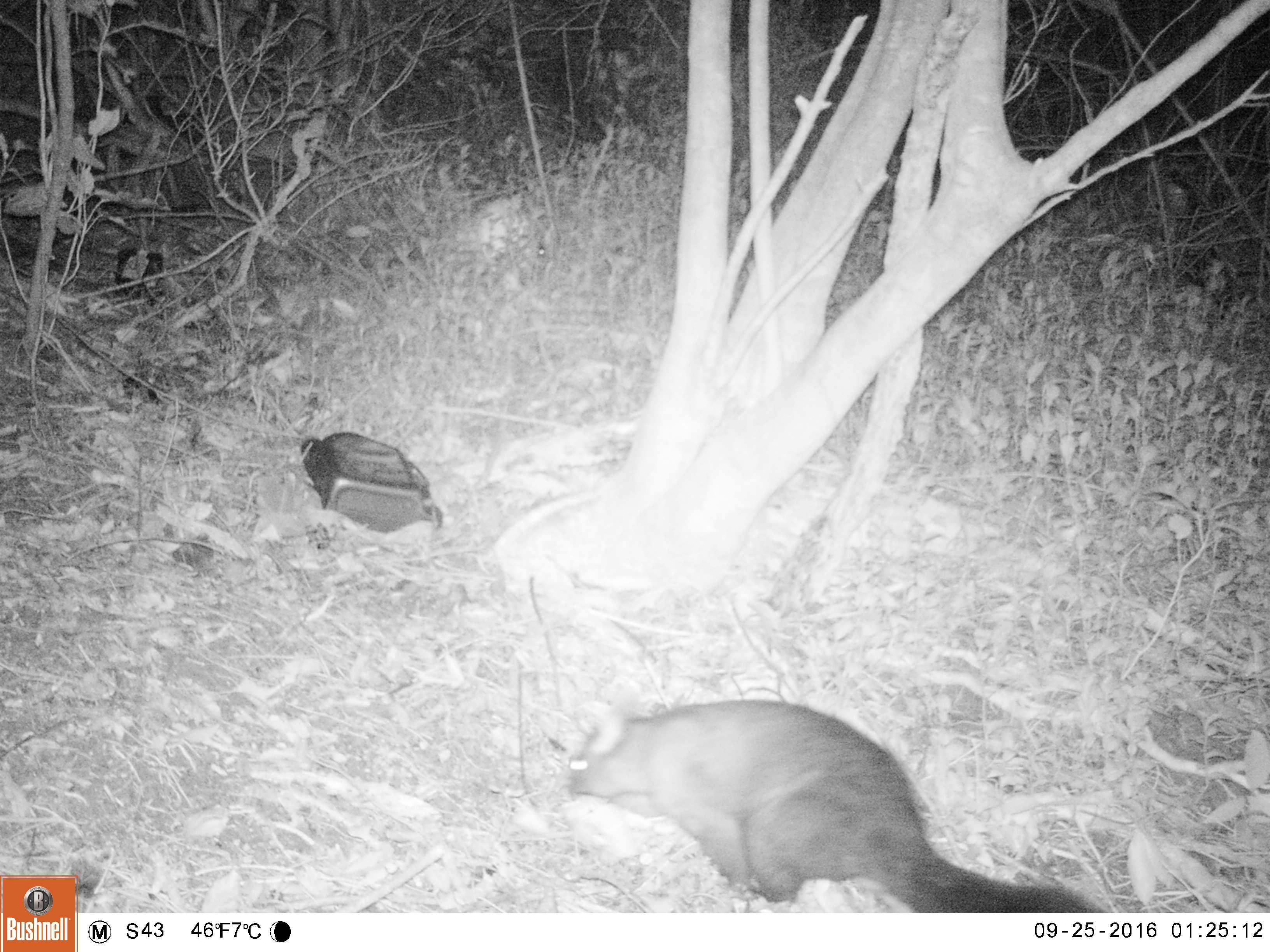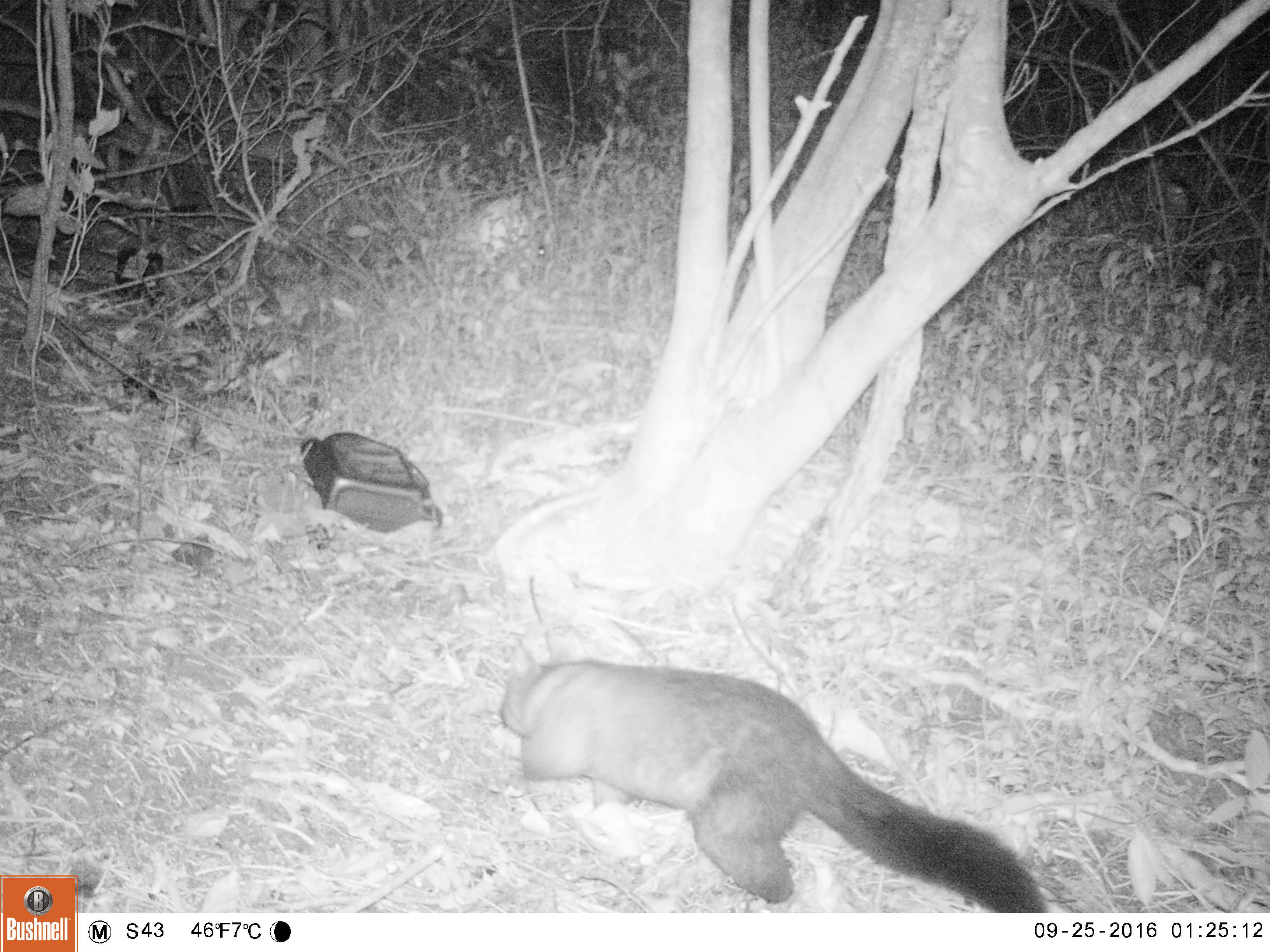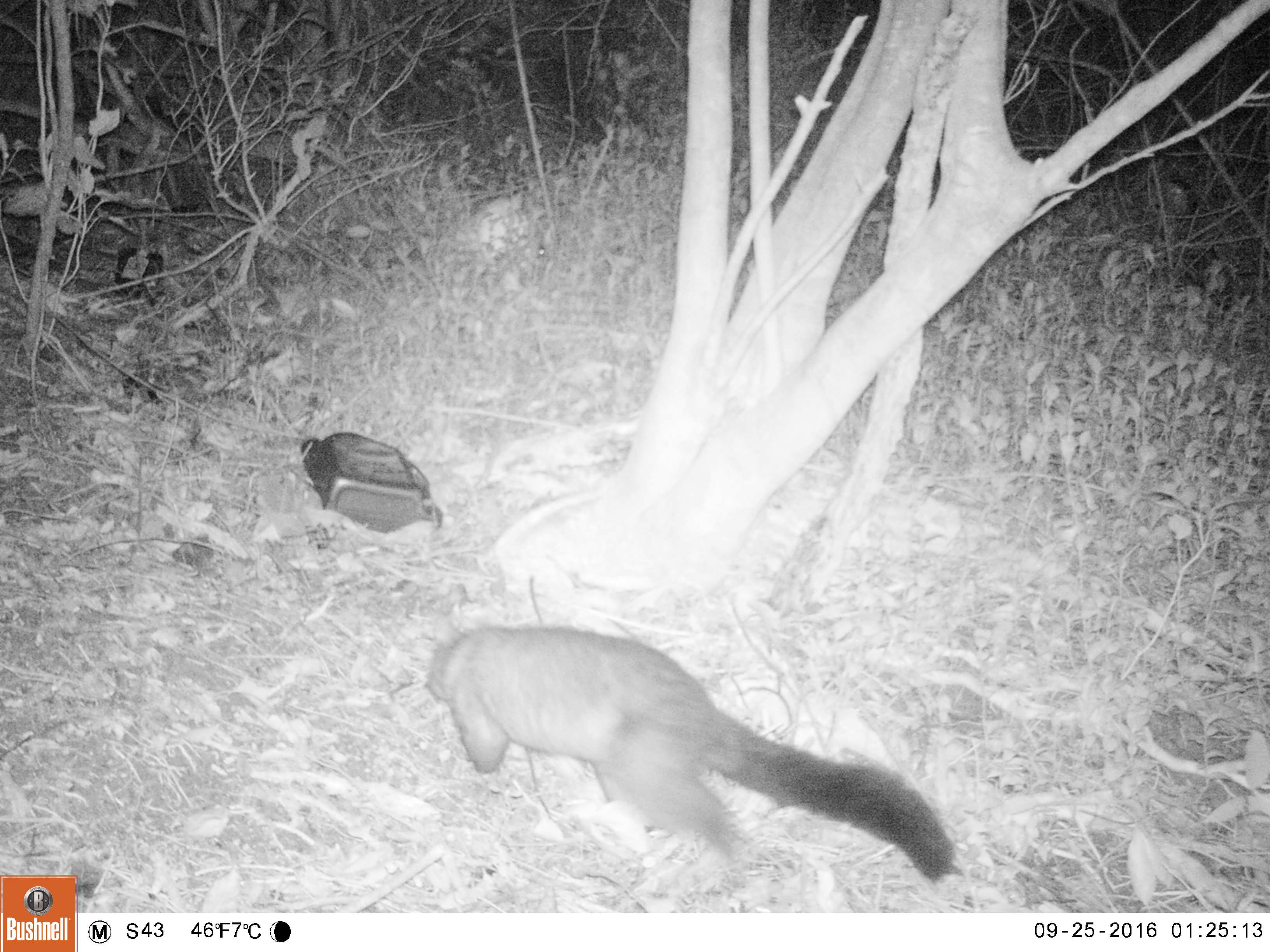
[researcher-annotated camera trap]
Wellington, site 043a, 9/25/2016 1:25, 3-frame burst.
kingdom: Animalia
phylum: Chordata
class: Mammalia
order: Didelphimorphia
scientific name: Didelphimorphia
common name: possum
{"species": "possum (Didelphimorphia)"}